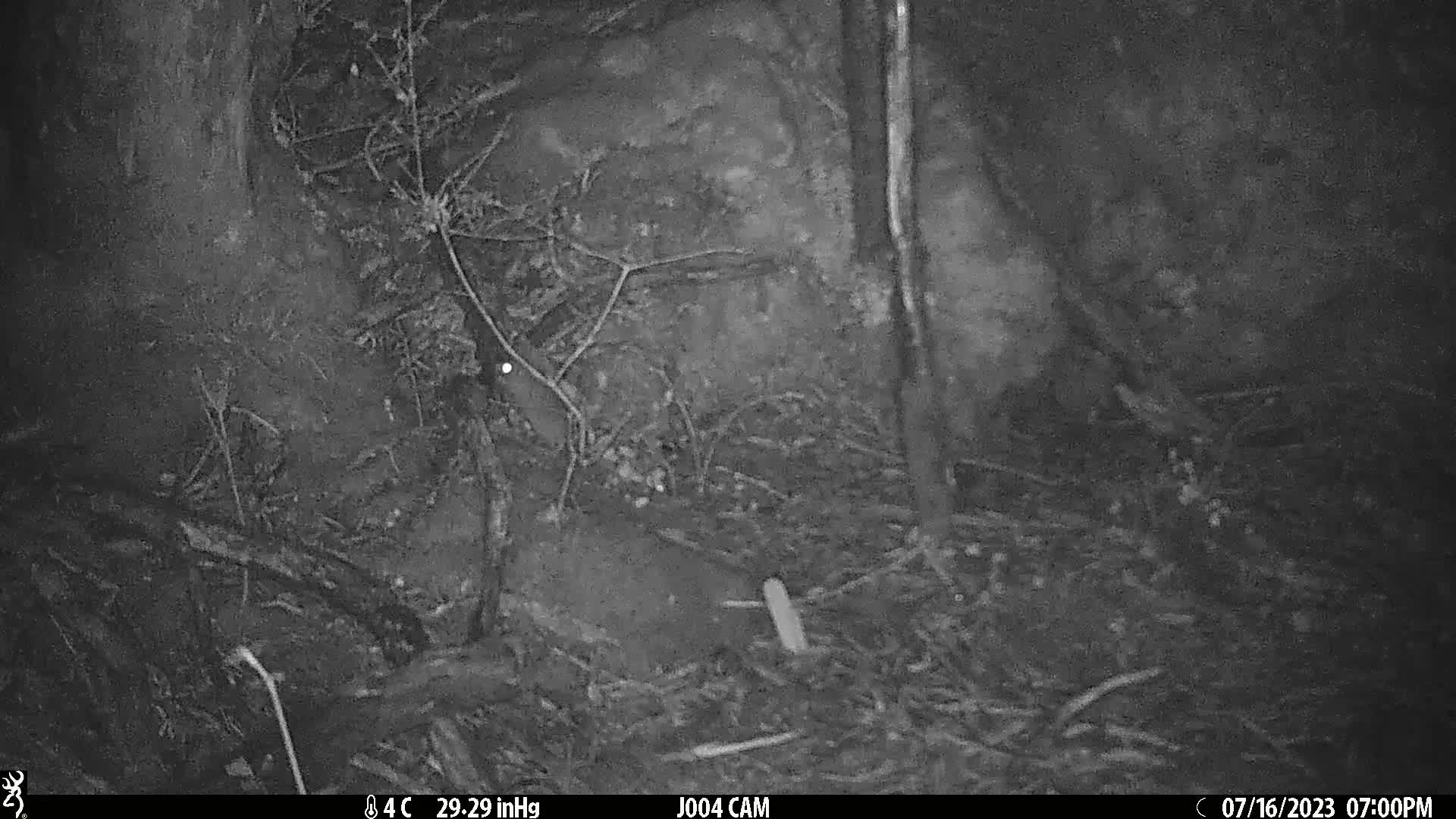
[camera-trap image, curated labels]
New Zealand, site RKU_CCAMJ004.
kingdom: Animalia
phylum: Chordata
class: Mammalia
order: Rodentia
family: Muridae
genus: Rattus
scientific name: Rattus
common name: rat